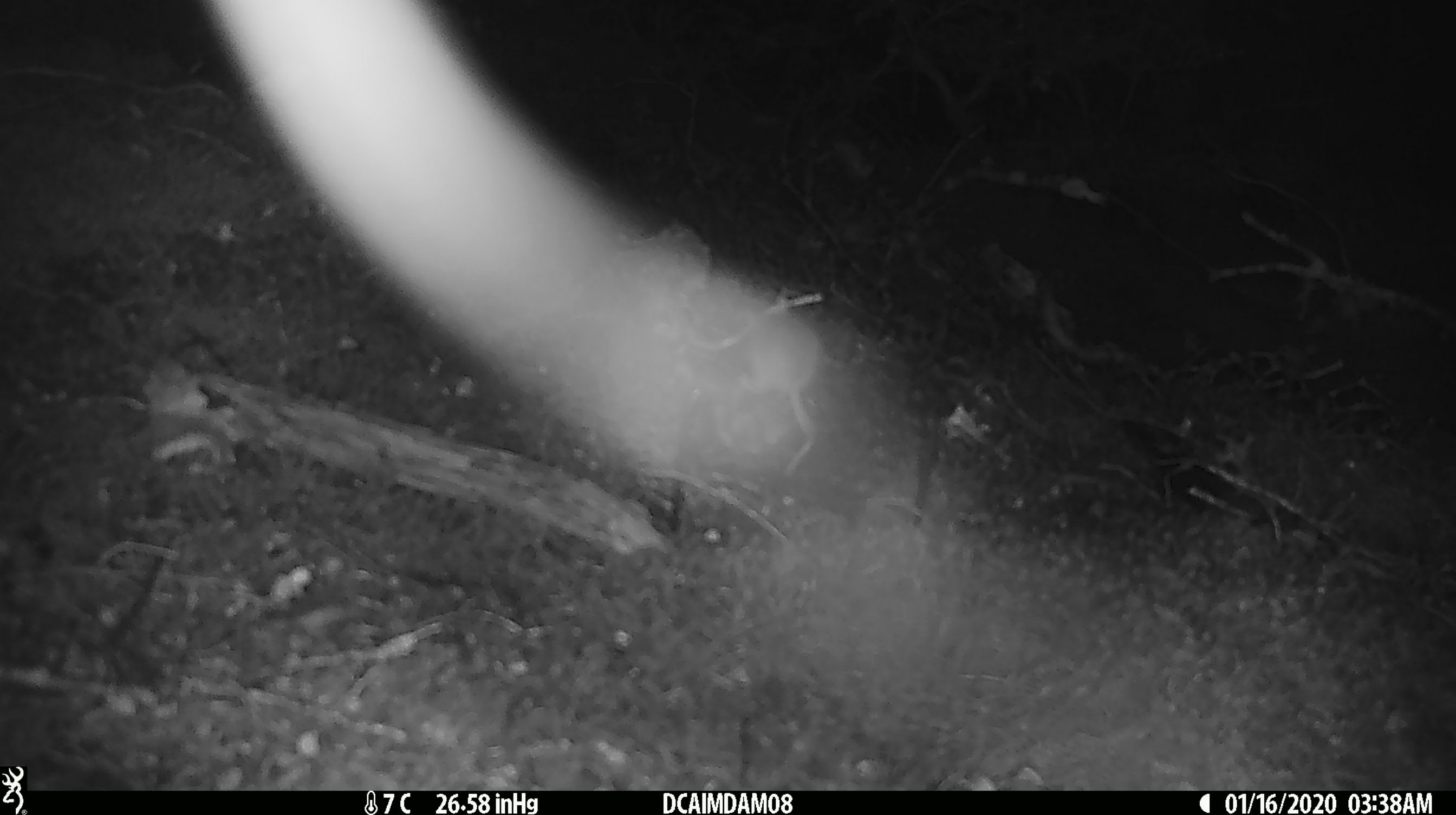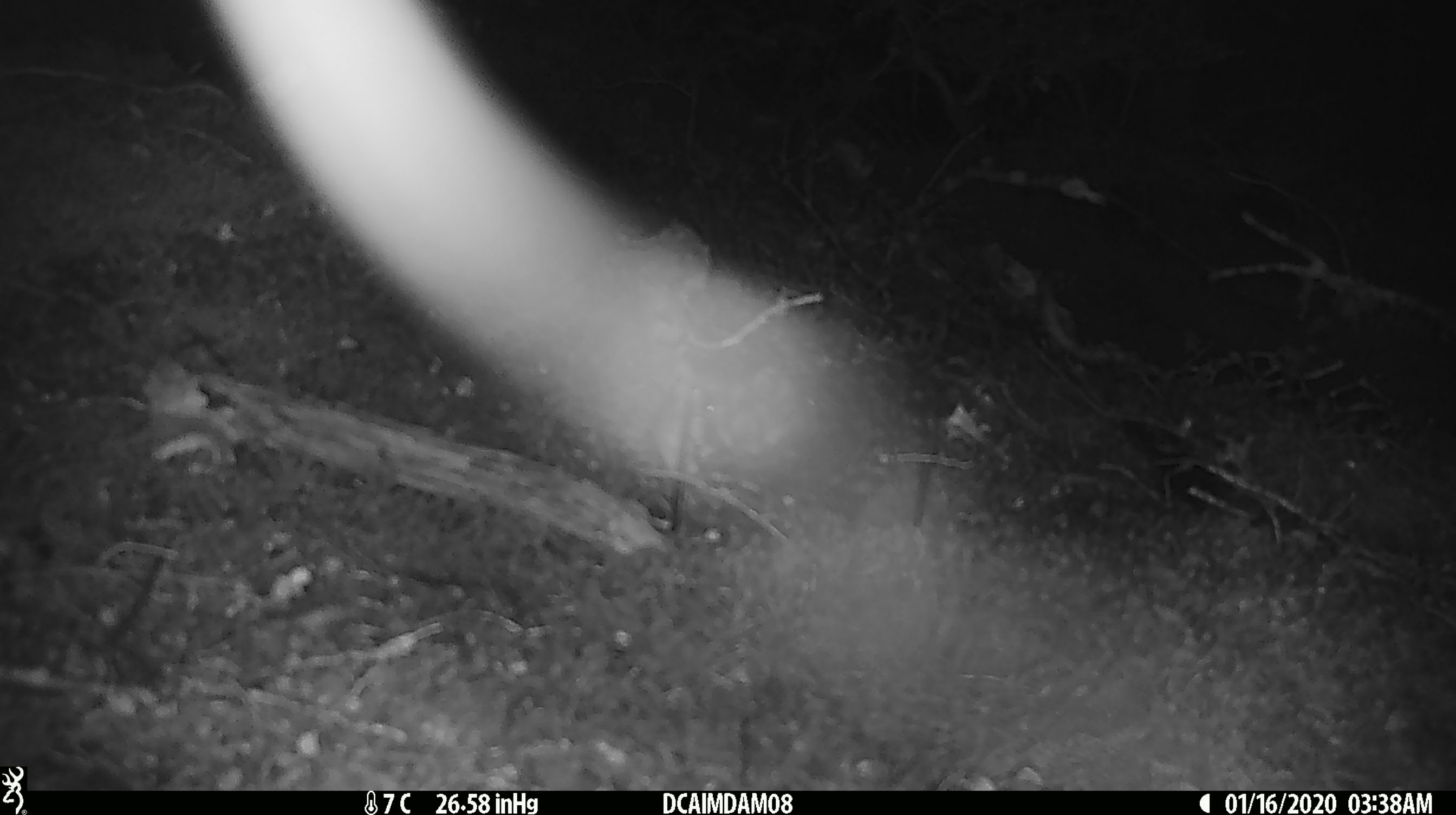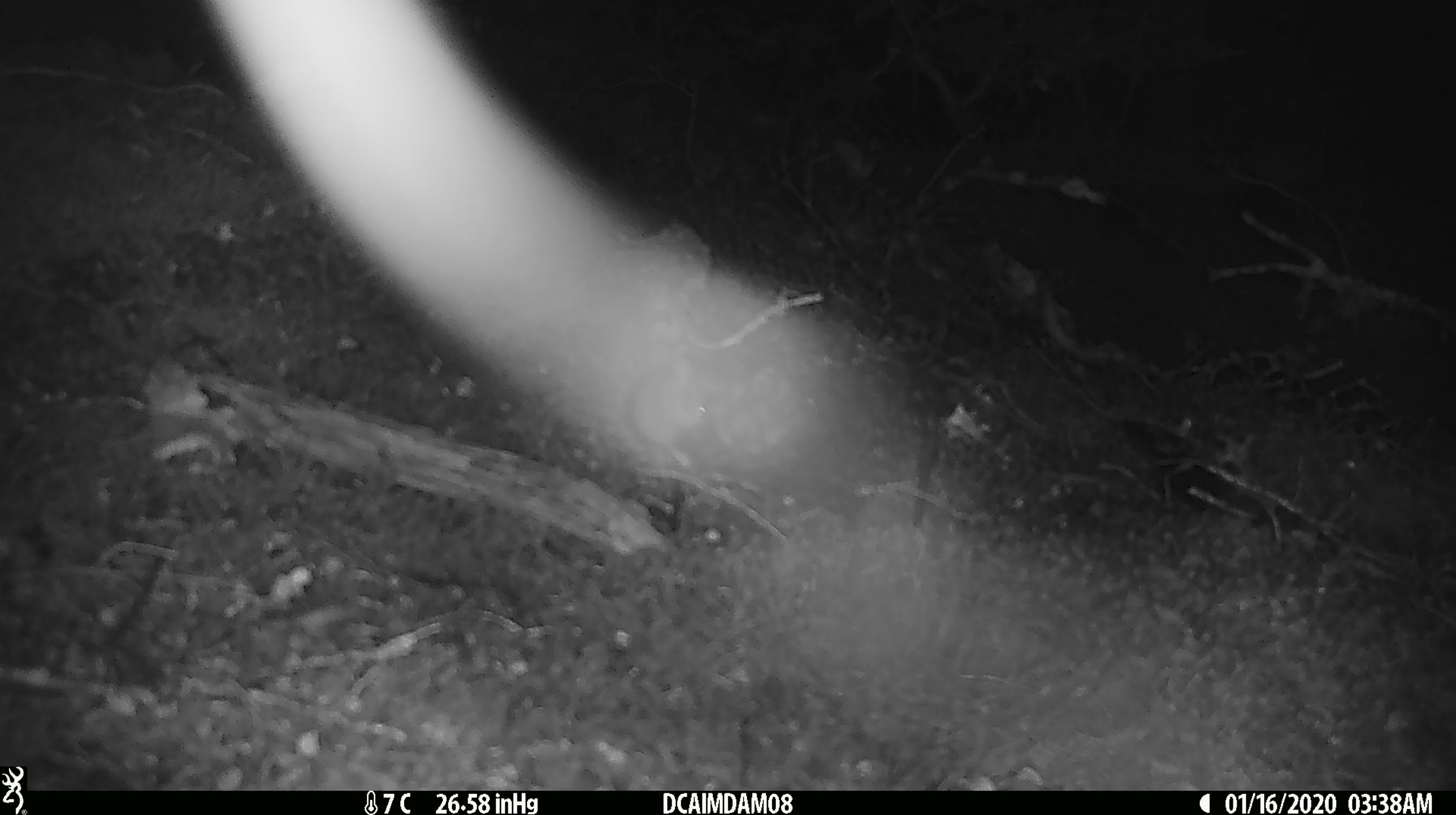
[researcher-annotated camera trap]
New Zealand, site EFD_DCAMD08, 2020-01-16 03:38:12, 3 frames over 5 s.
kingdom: Animalia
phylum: Chordata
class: Mammalia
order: Rodentia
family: Muridae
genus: Mus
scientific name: Mus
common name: mouse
Mouse (Mus).